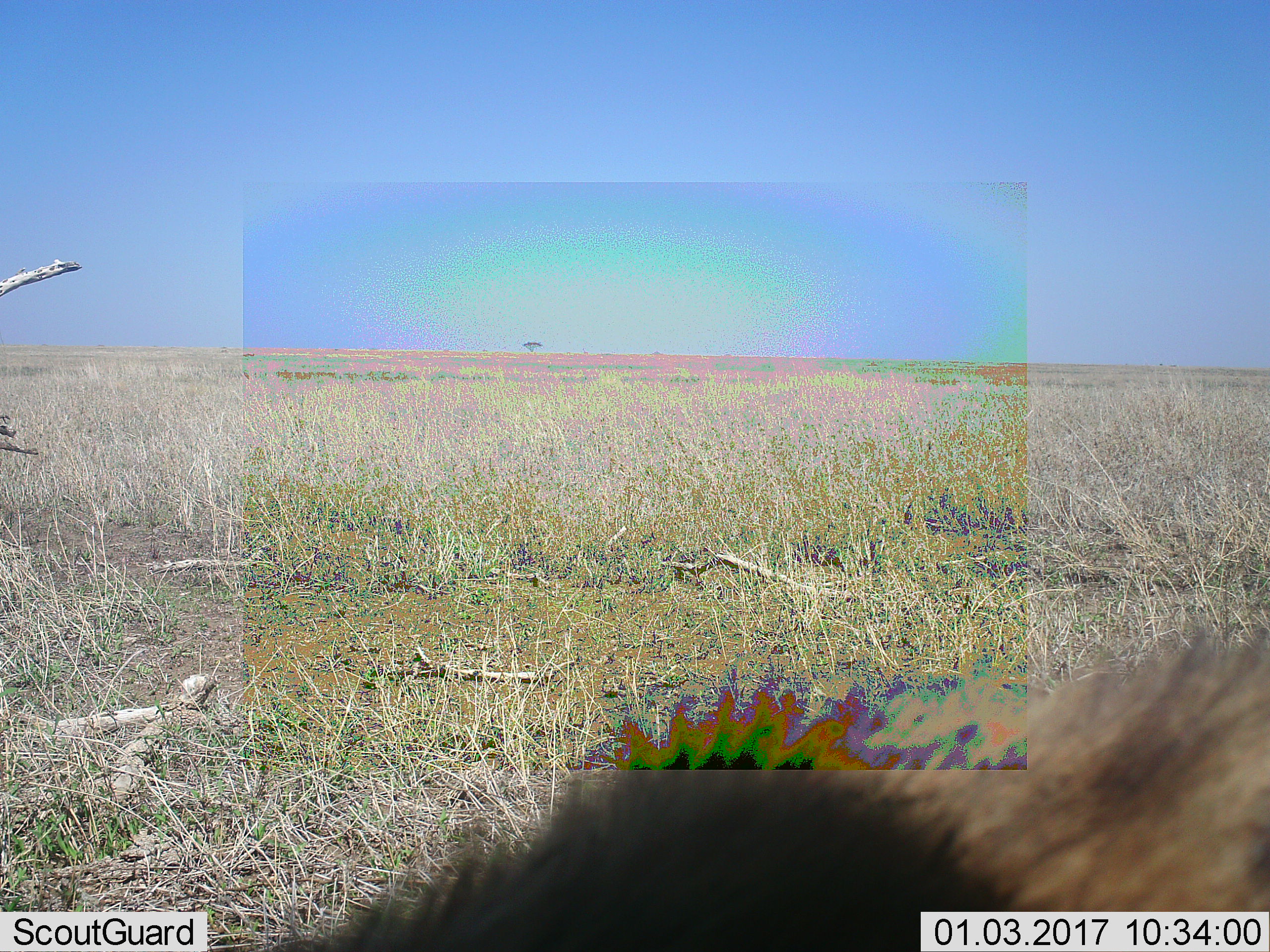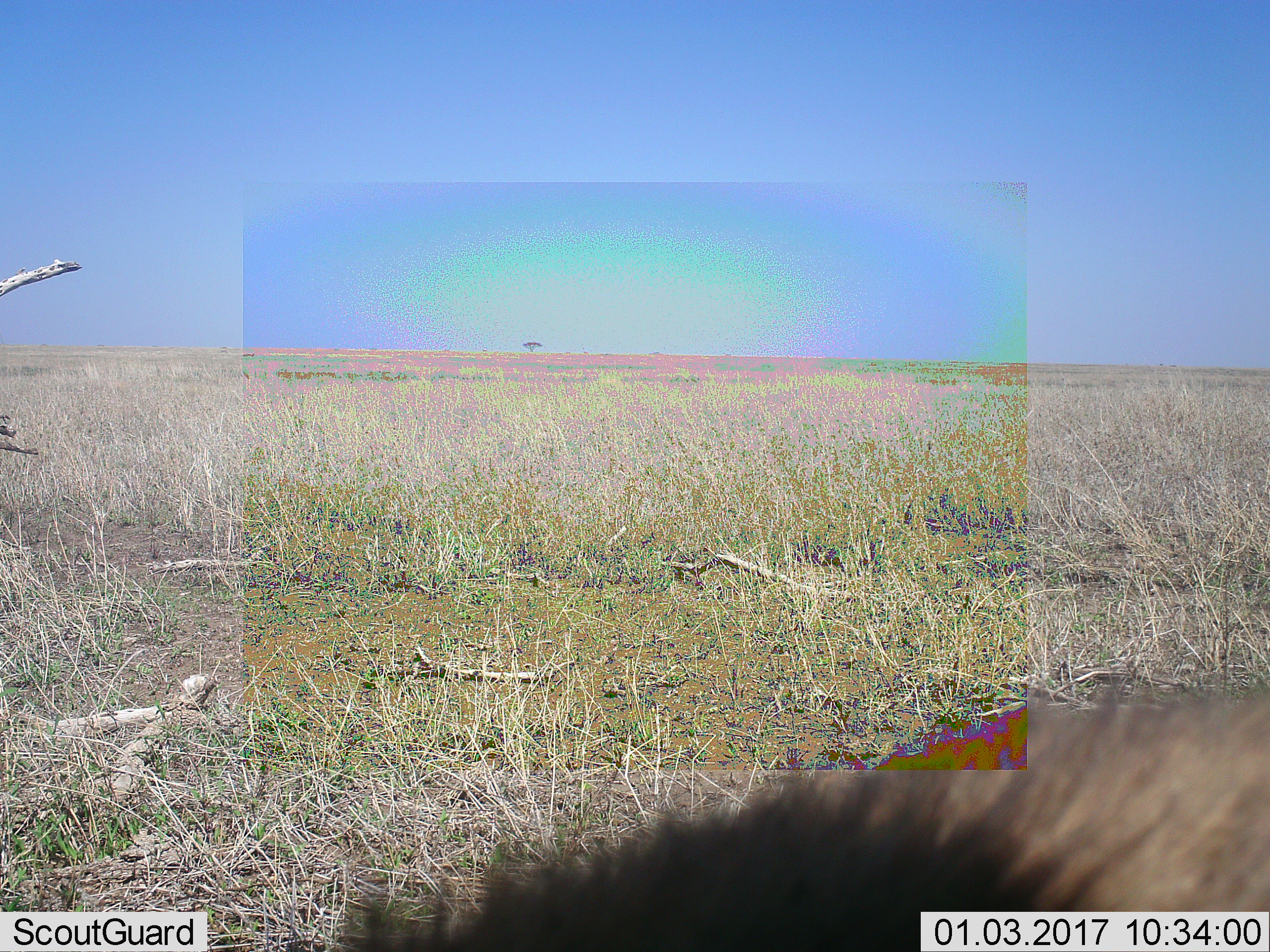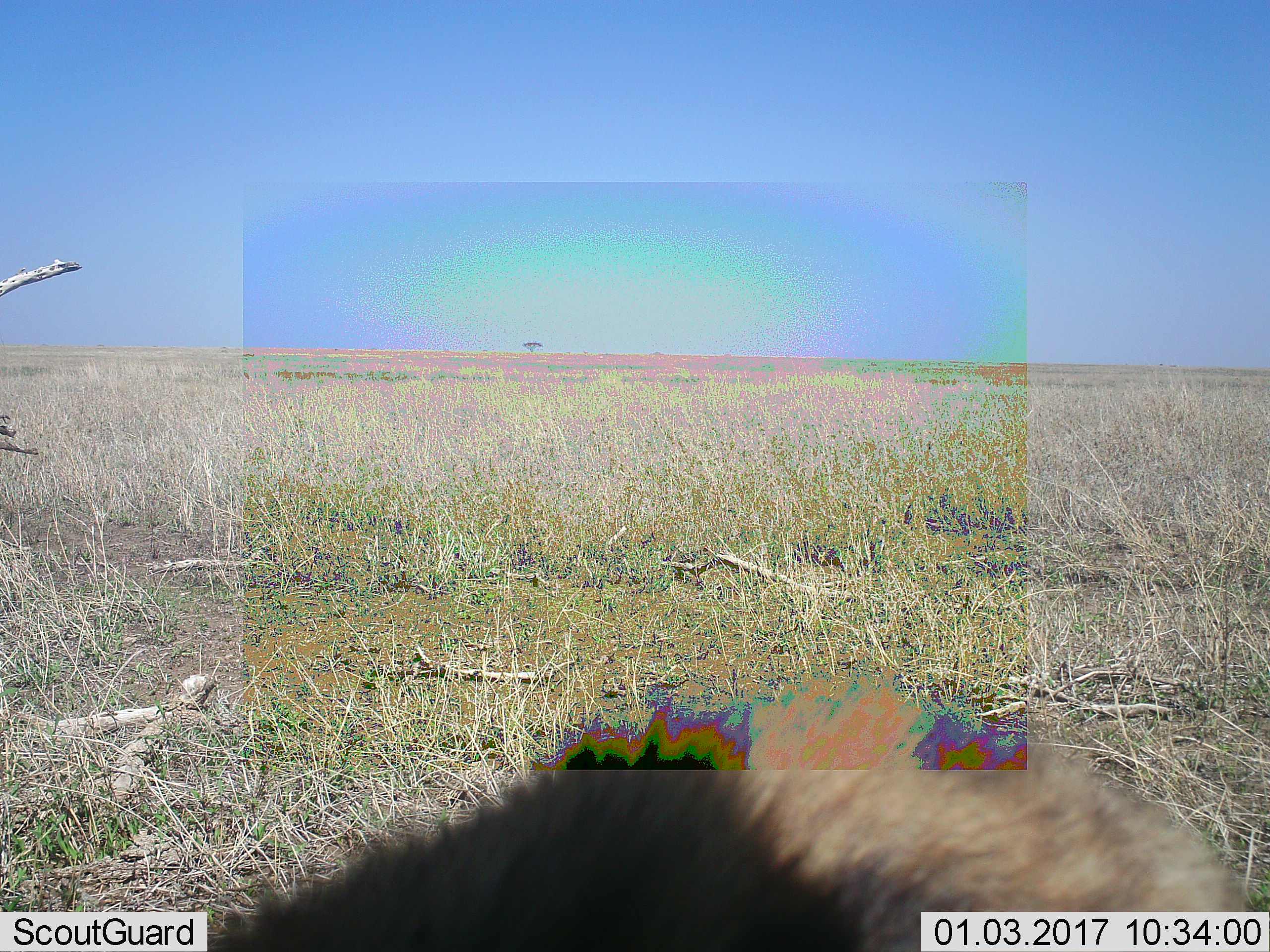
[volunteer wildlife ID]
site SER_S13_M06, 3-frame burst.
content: unidentified animal